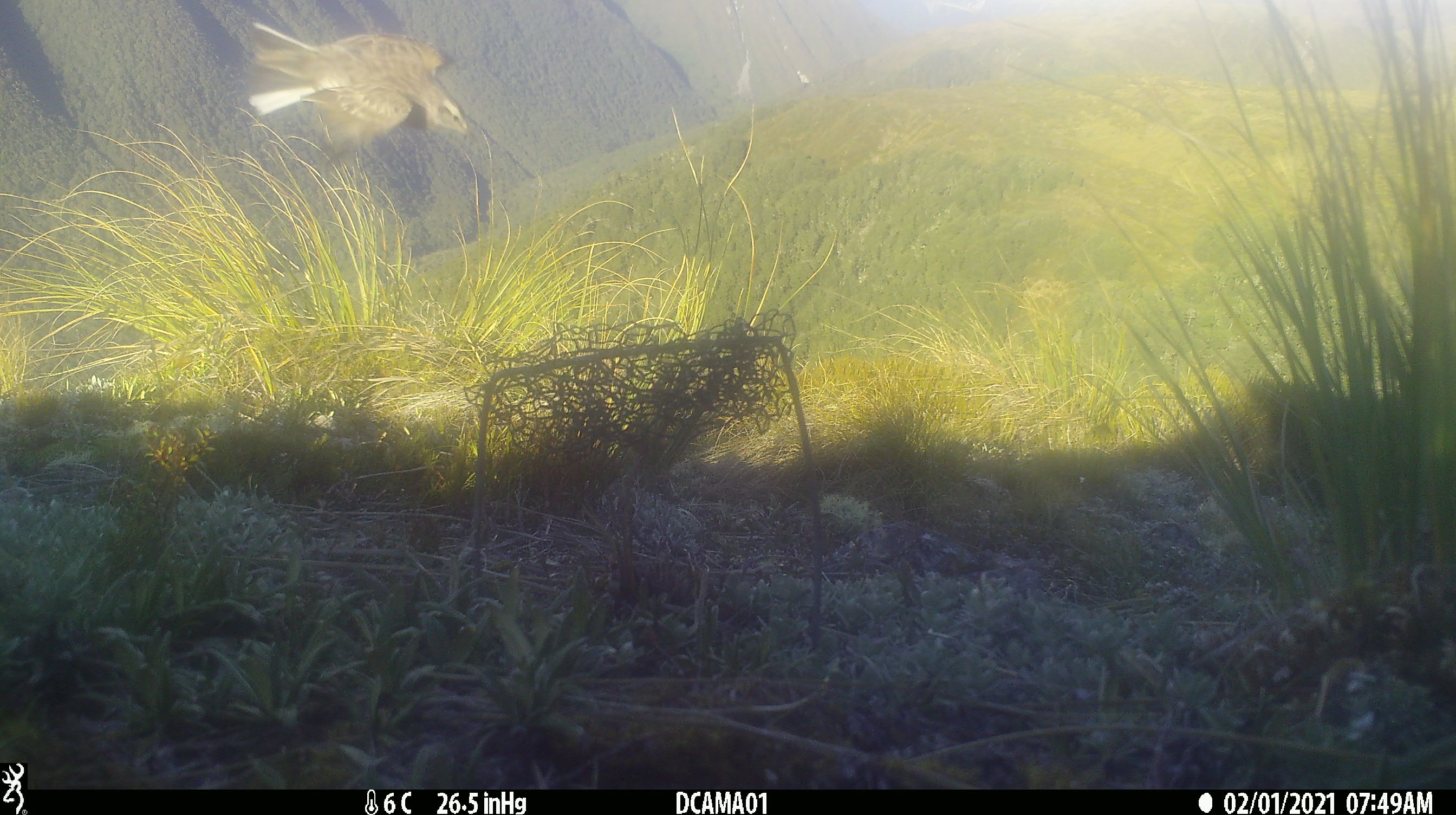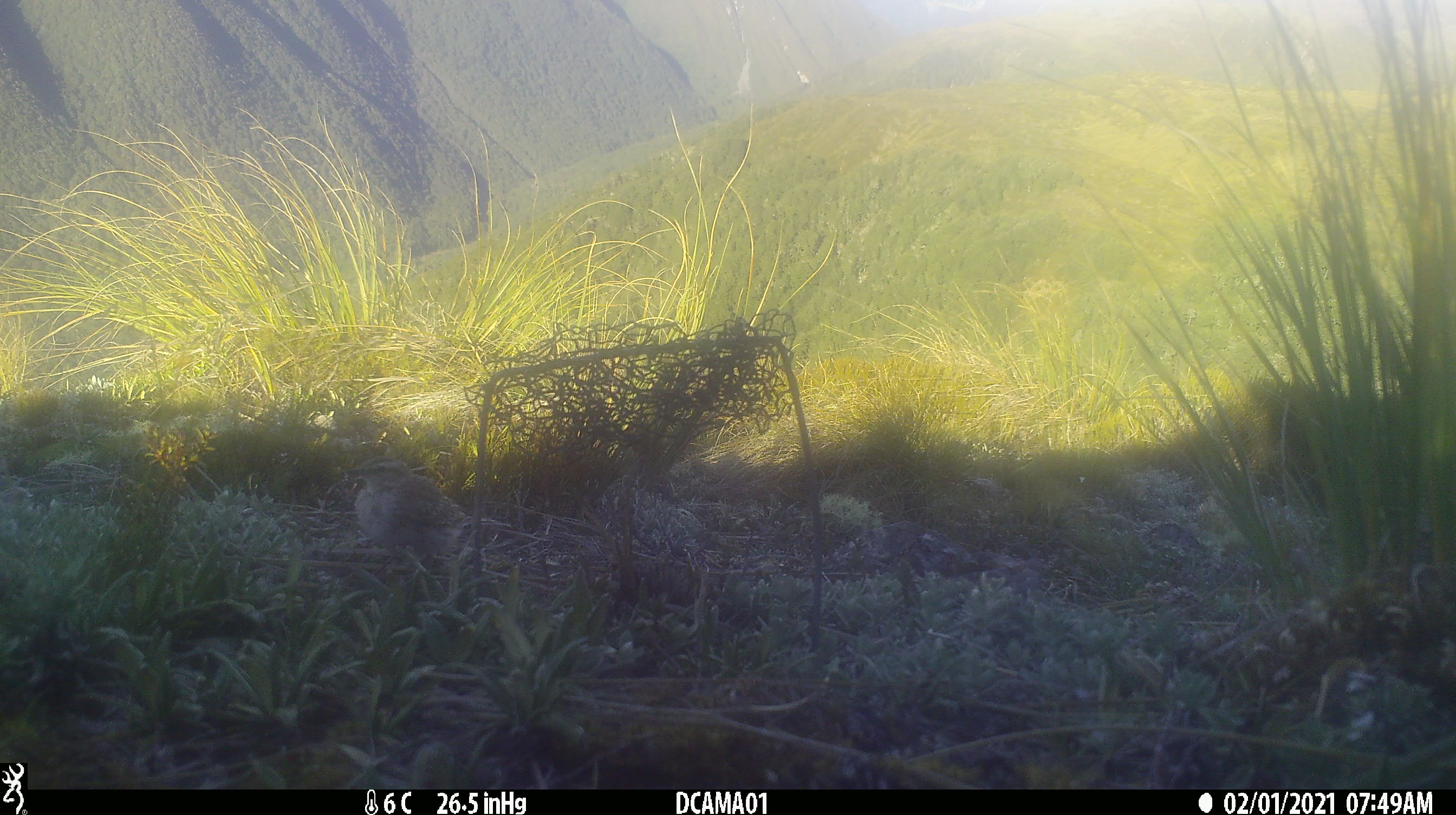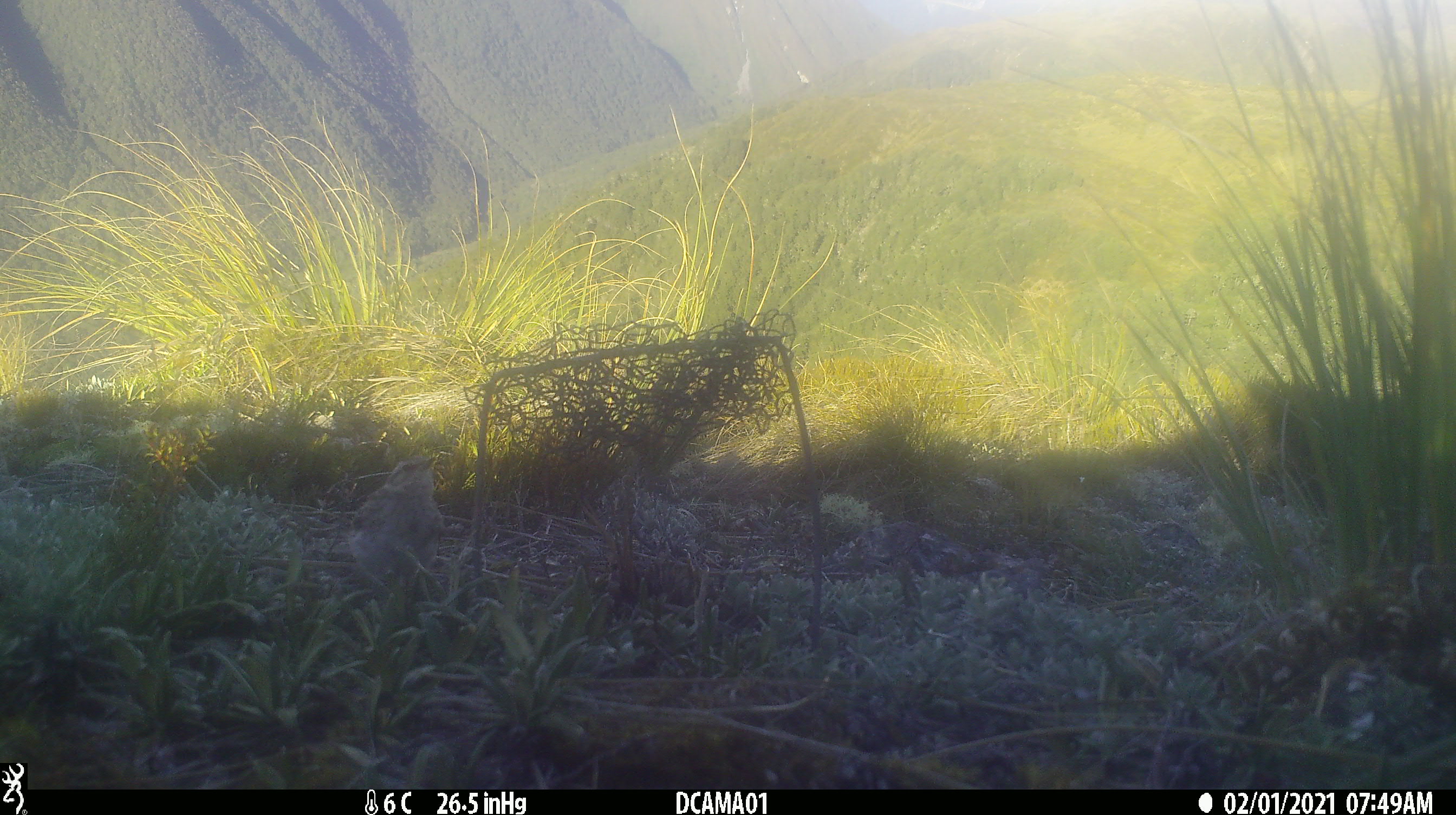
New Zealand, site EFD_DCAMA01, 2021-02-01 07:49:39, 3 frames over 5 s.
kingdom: Animalia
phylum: Chordata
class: Aves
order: Passeriformes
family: Turdidae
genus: Turdus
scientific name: Turdus philomelos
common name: song thrush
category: thrush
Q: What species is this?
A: Thrush (song thrush) (Turdus philomelos).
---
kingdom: Animalia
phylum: Chordata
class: Aves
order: Passeriformes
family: Motacillidae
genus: Anthus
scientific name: Anthus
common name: pipit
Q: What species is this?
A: Pipit (Anthus).